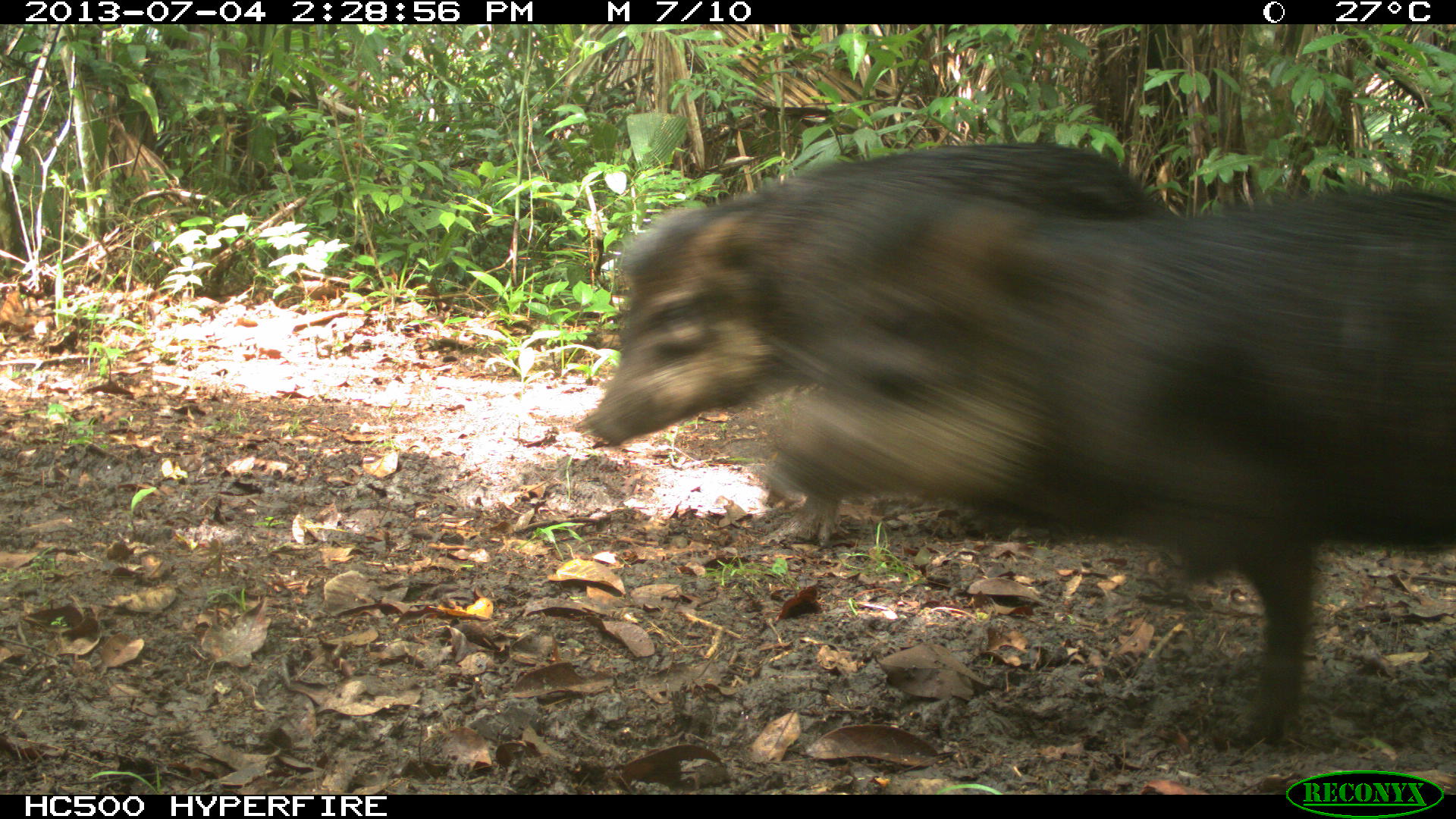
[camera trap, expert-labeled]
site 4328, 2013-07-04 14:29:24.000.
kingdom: Animalia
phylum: Chordata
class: Mammalia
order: Artiodactyla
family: Tayassuidae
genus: Tayassu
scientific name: Tayassu pecari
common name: white-lipped peccary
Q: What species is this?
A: Tayassu pecari (white-lipped peccary).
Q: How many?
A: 44.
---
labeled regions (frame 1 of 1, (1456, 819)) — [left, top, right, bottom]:
tayassu pecari: [751, 189, 1456, 743]; [575, 136, 1232, 603]